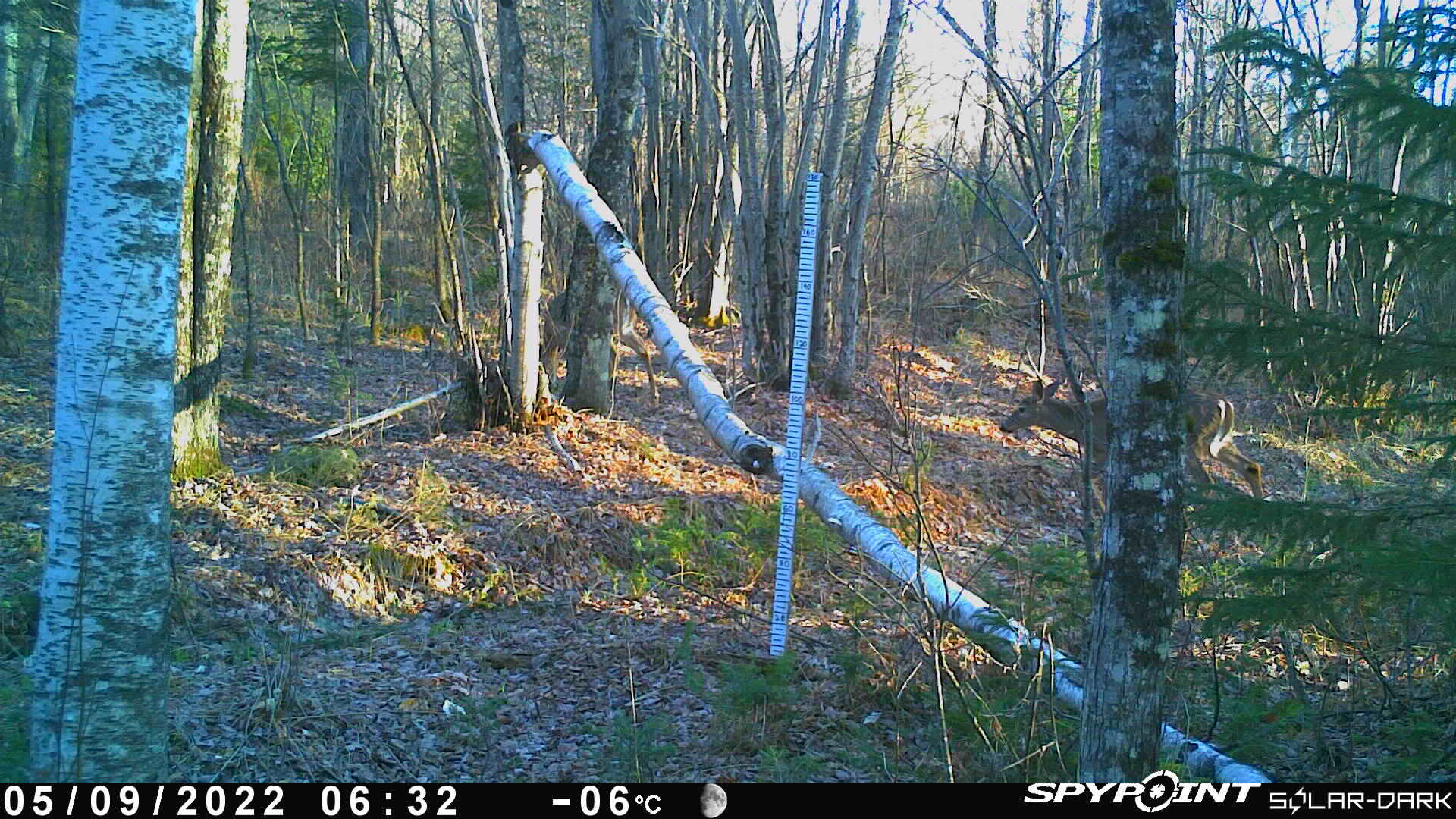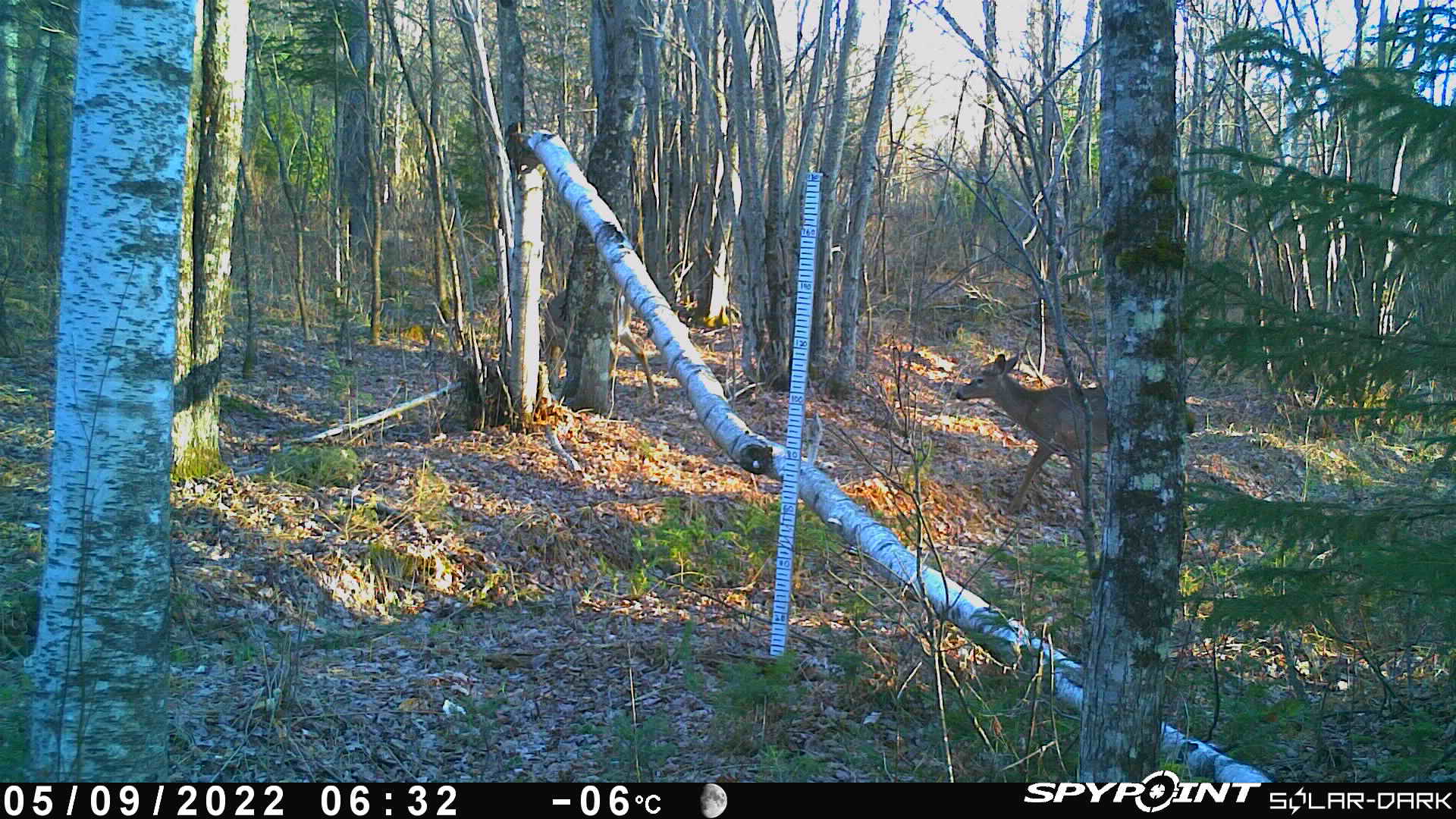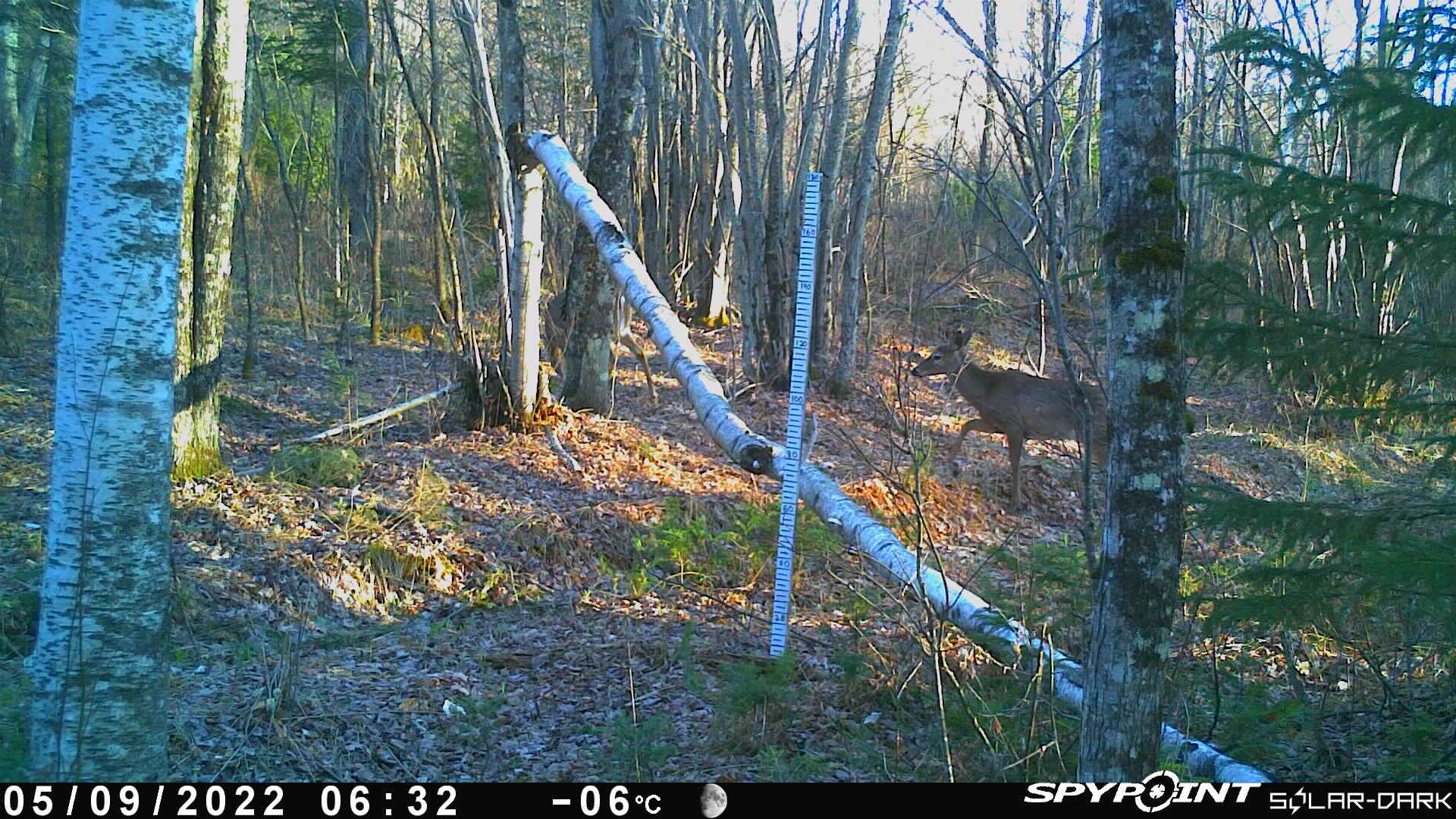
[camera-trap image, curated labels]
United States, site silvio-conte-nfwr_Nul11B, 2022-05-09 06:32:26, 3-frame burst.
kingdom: Animalia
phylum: Chordata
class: Mammalia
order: Artiodactyla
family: Cervidae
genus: Odocoileus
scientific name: Odocoileus virginianus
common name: white-tailed deer